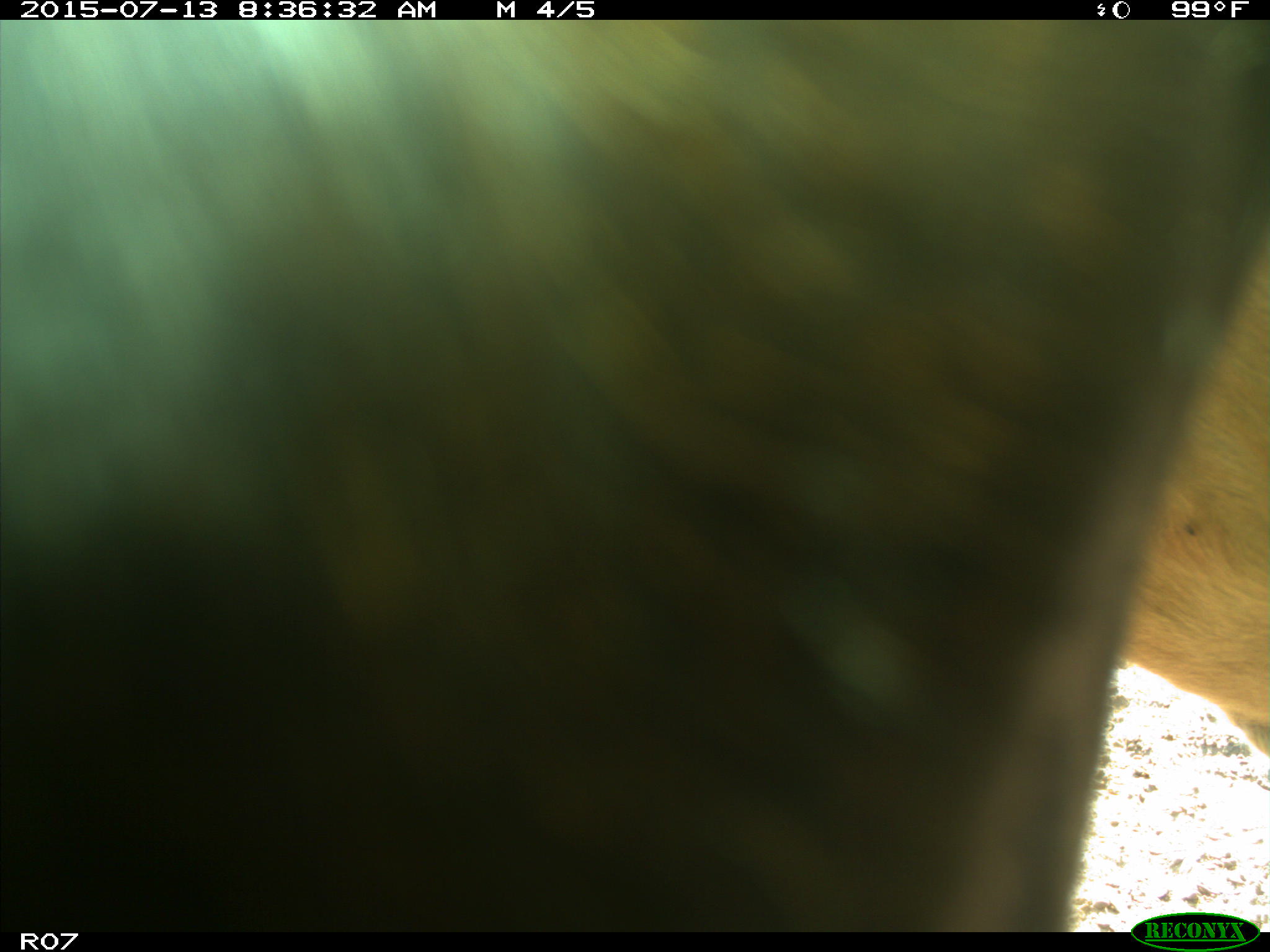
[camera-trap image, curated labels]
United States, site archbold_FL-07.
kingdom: Animalia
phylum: Chordata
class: Mammalia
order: Artiodactyla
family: Bovidae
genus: Bos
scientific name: Bos taurus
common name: domestic cow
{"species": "Bos taurus (domestic cow)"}